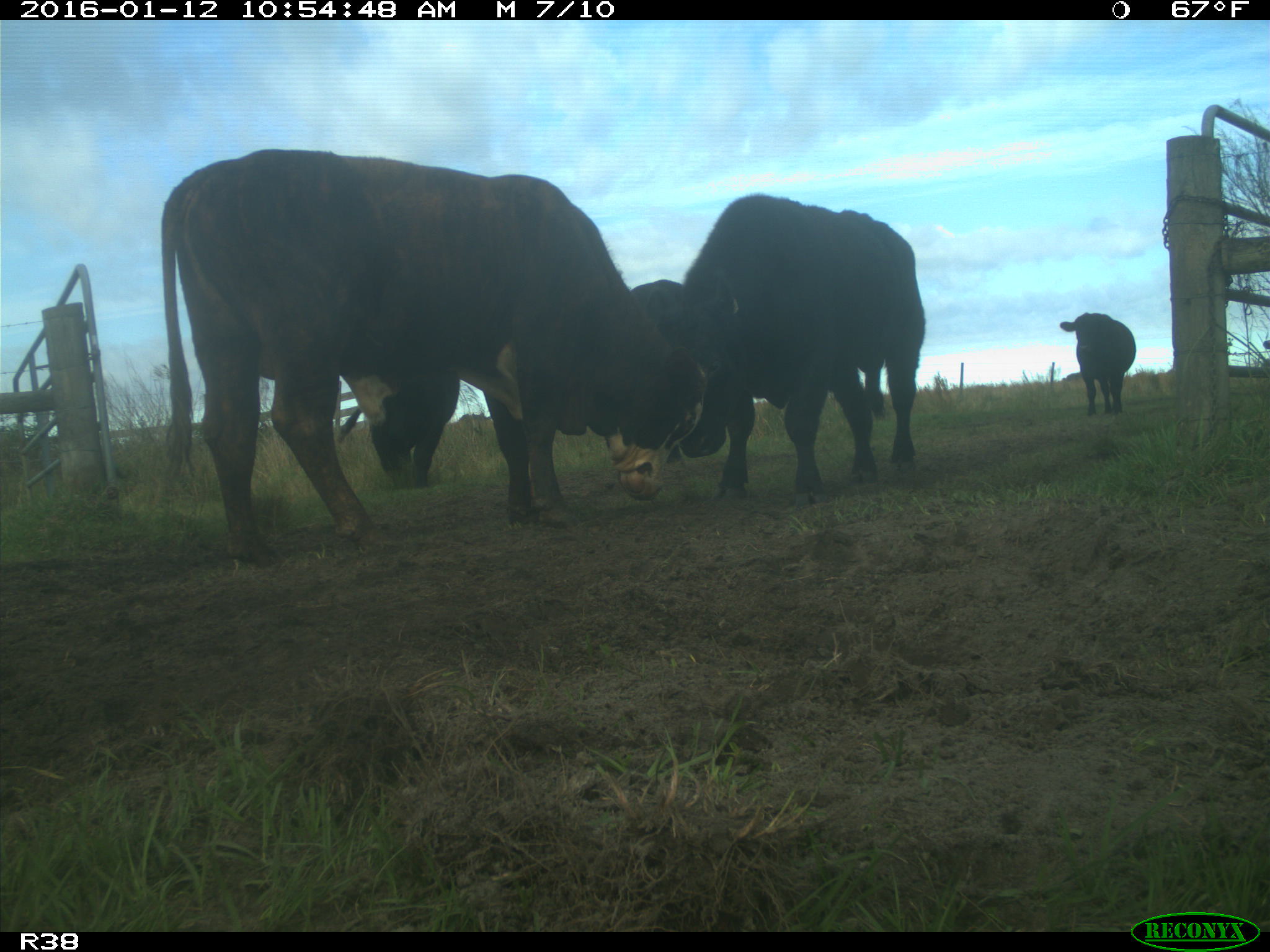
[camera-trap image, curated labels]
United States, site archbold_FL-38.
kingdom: Animalia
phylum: Chordata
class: Mammalia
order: Artiodactyla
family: Bovidae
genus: Bos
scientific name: Bos taurus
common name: domestic cow